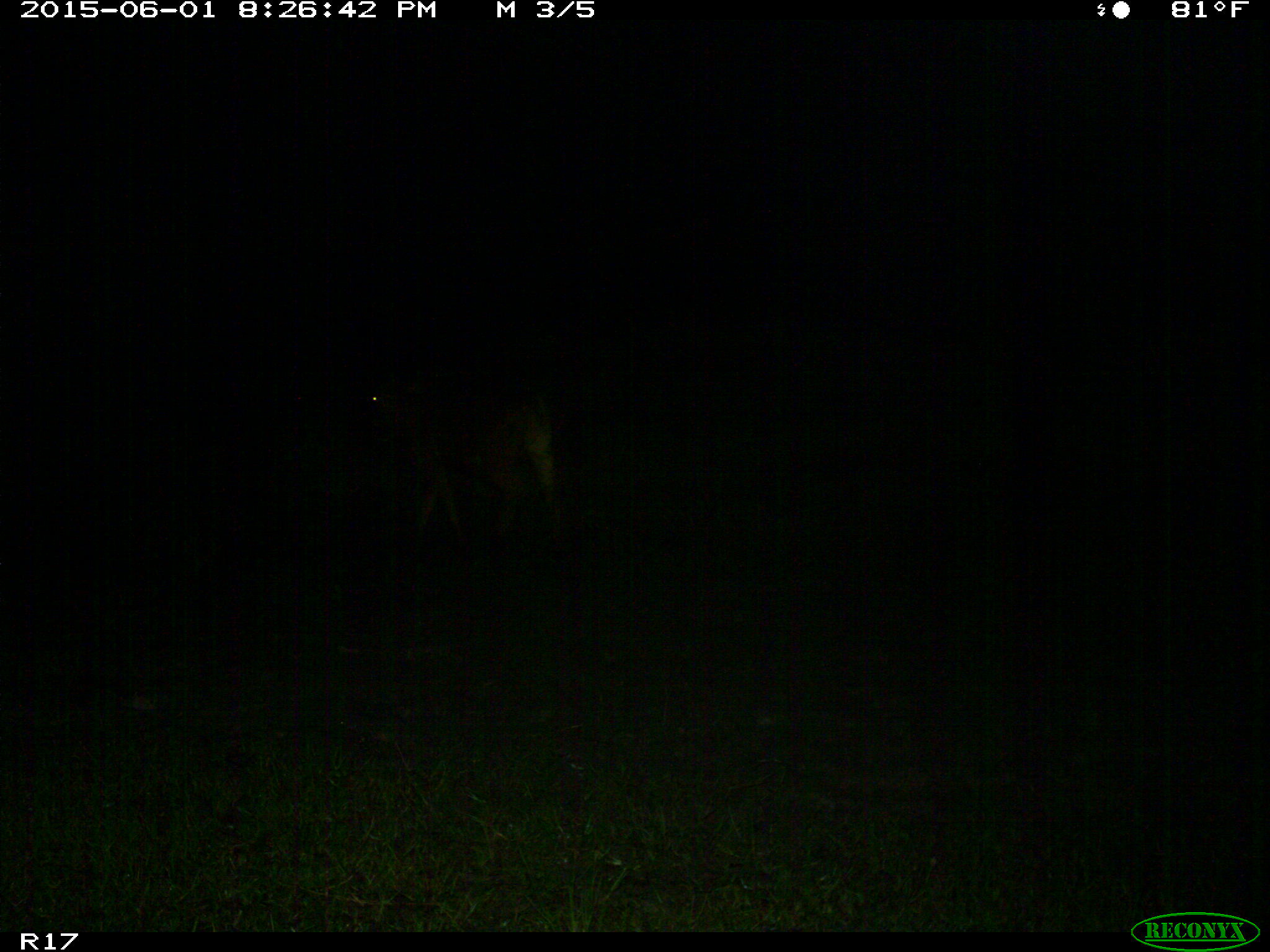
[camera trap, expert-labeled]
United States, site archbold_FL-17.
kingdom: Animalia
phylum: Chordata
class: Mammalia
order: Artiodactyla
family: Bovidae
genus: Bos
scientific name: Bos taurus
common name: domestic cow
Bos taurus (domestic cow).